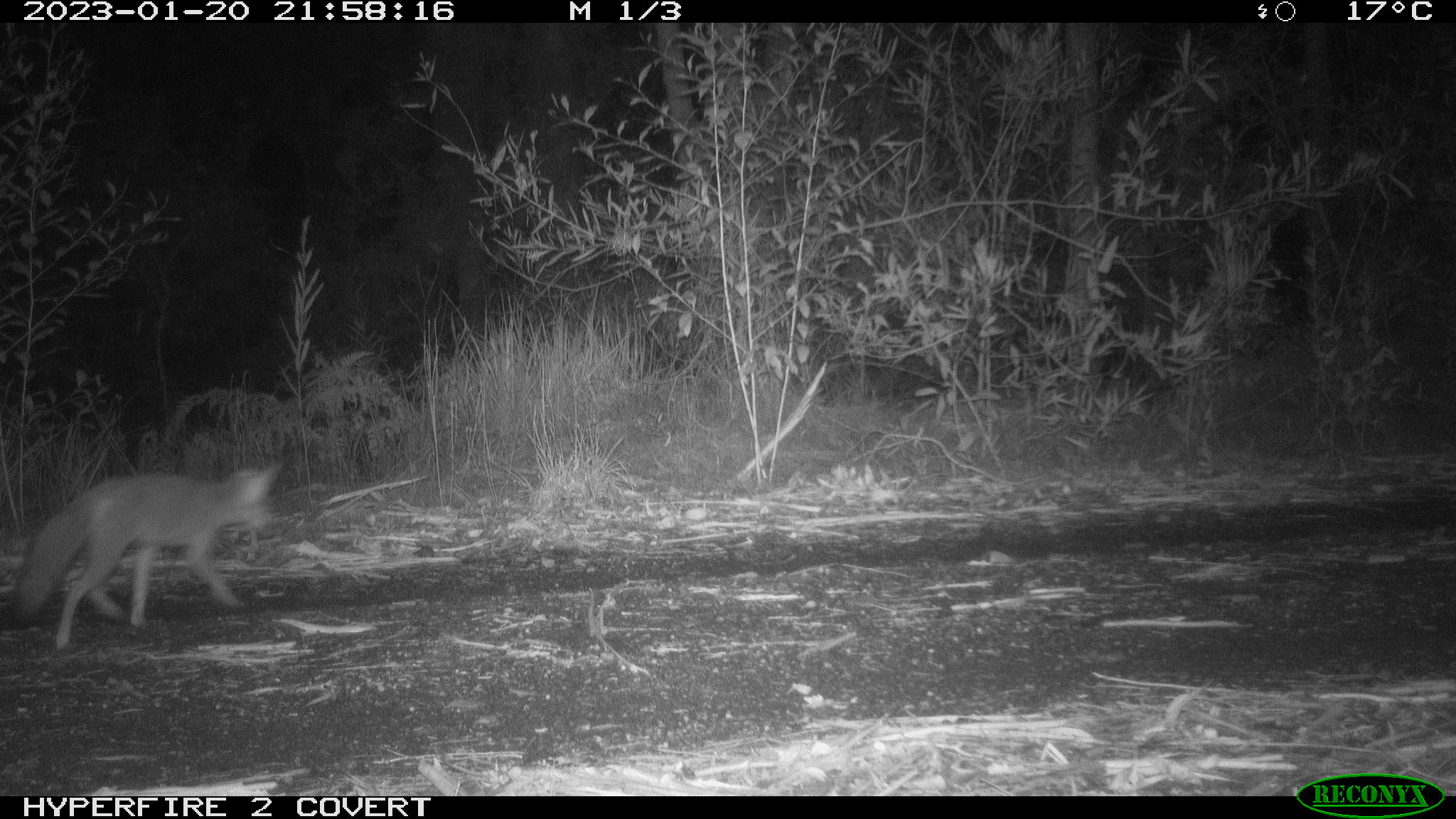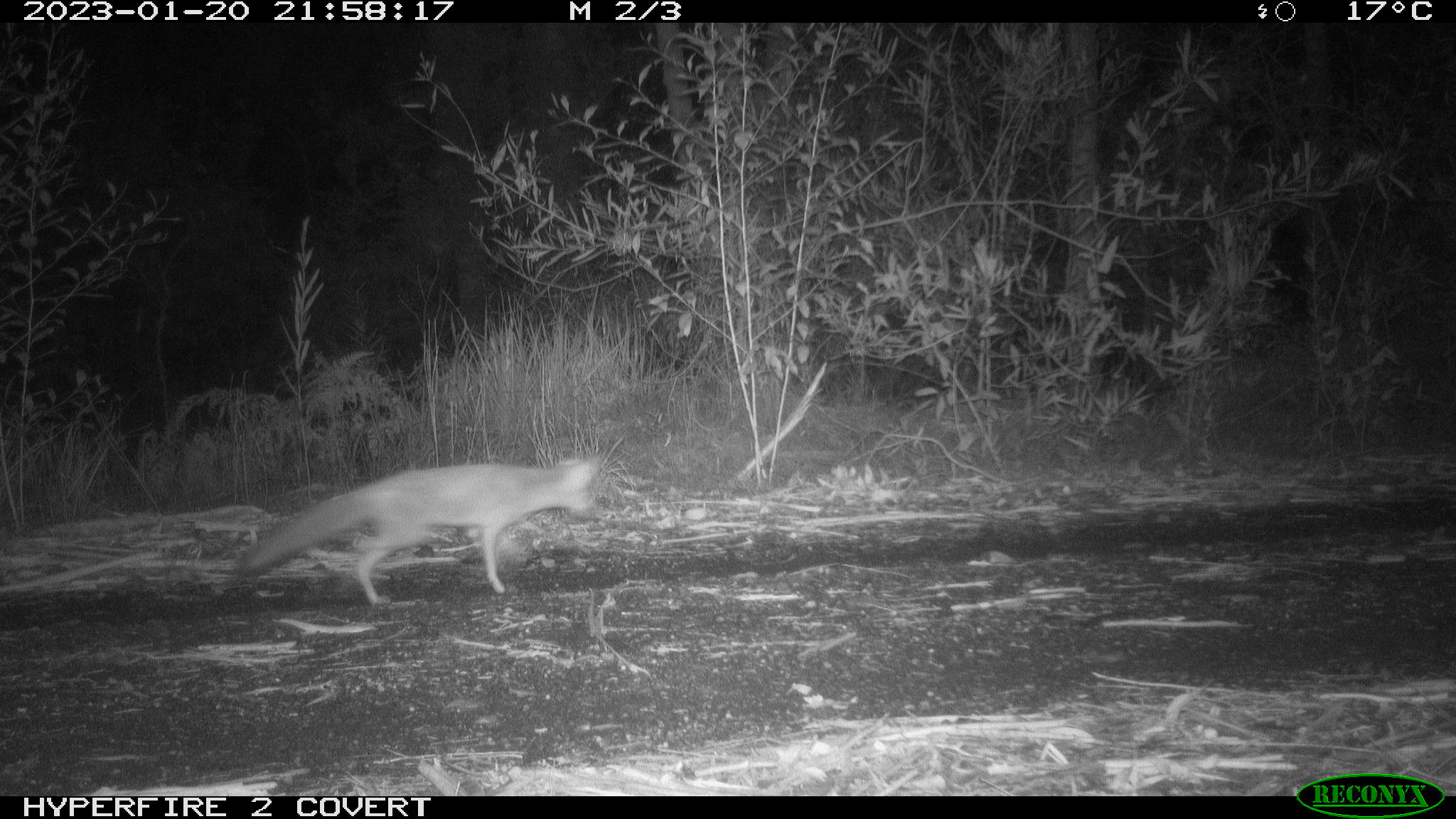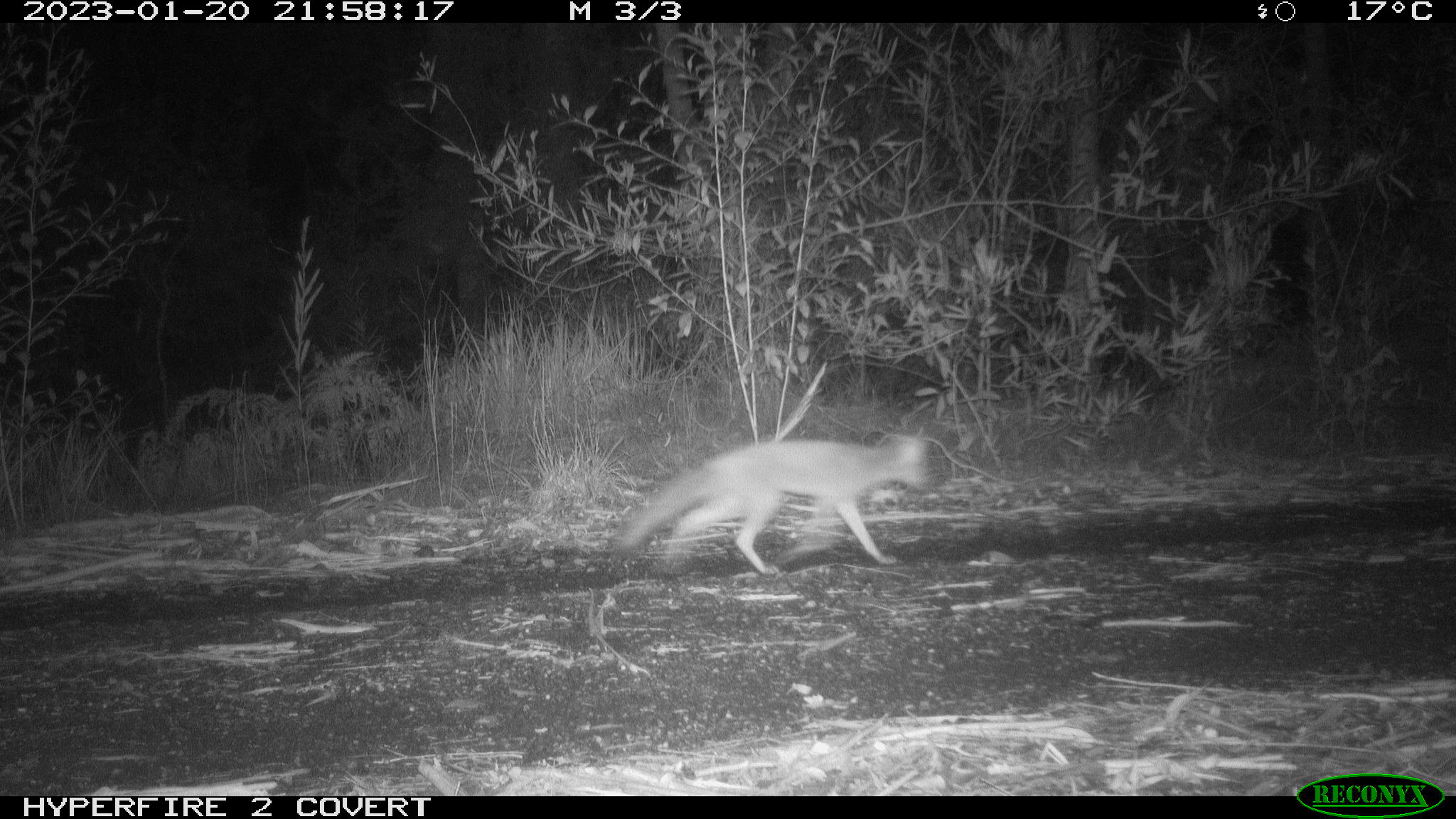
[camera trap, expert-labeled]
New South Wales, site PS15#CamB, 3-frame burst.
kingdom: Animalia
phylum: Chordata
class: Mammalia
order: Carnivora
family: Canidae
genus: Vulpes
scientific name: Vulpes vulpes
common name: red fox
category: fox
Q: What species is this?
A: Fox (red fox) (Vulpes vulpes).